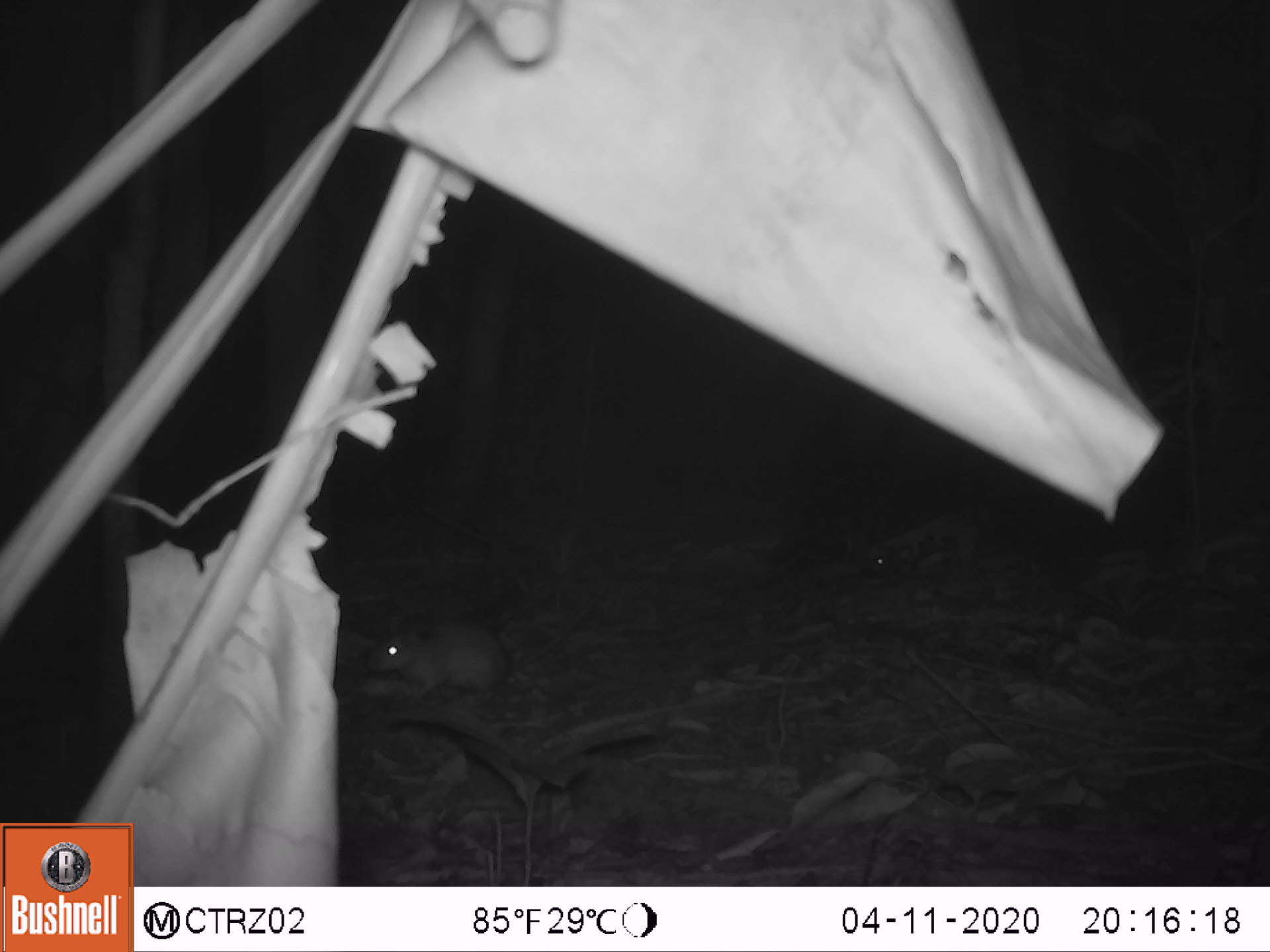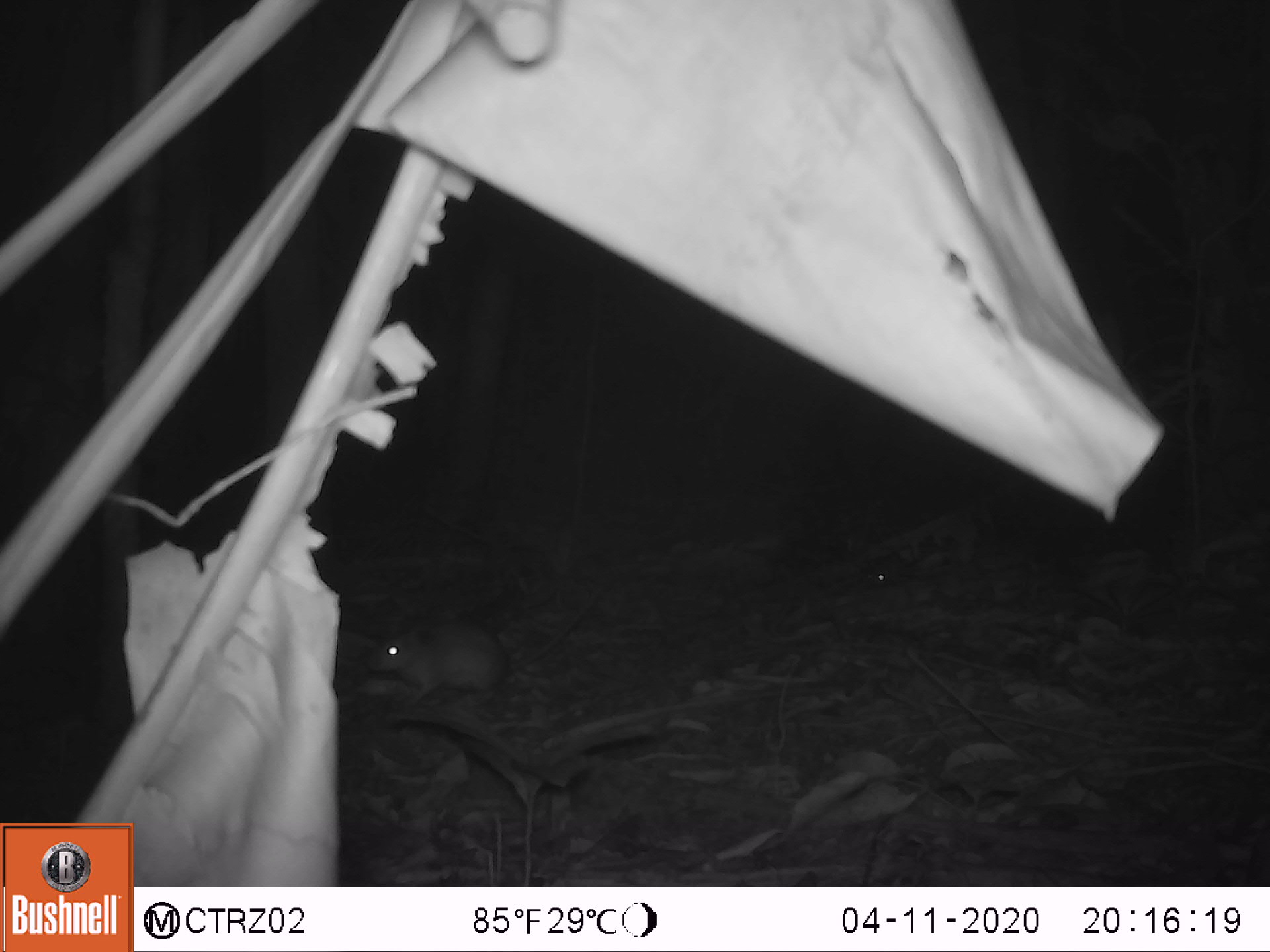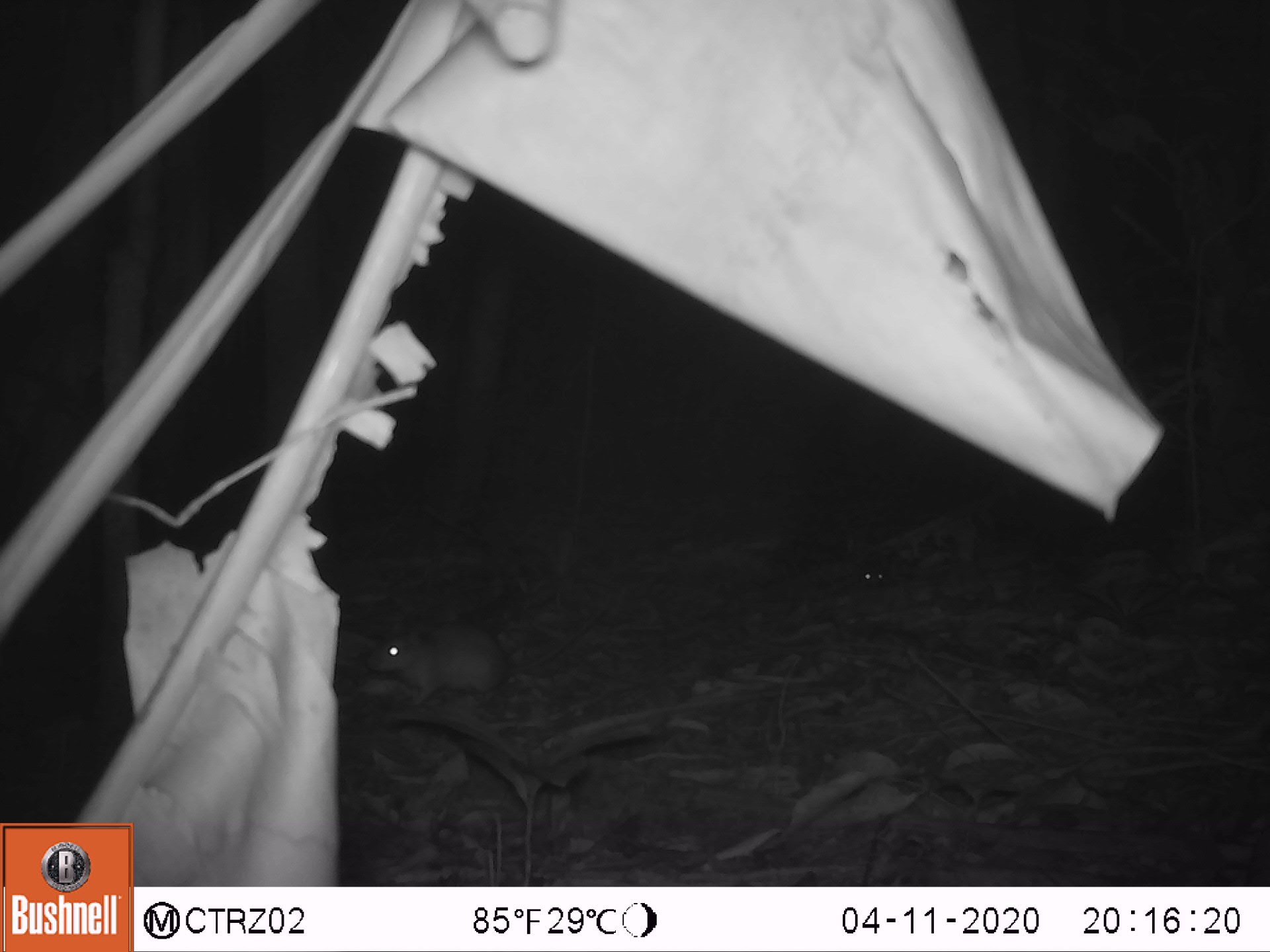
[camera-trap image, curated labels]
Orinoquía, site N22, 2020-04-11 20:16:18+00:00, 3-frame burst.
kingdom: Animalia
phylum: Chordata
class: Mammalia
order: Rodentia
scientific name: Rodentia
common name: rodent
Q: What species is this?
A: Rodent (Rodentia).